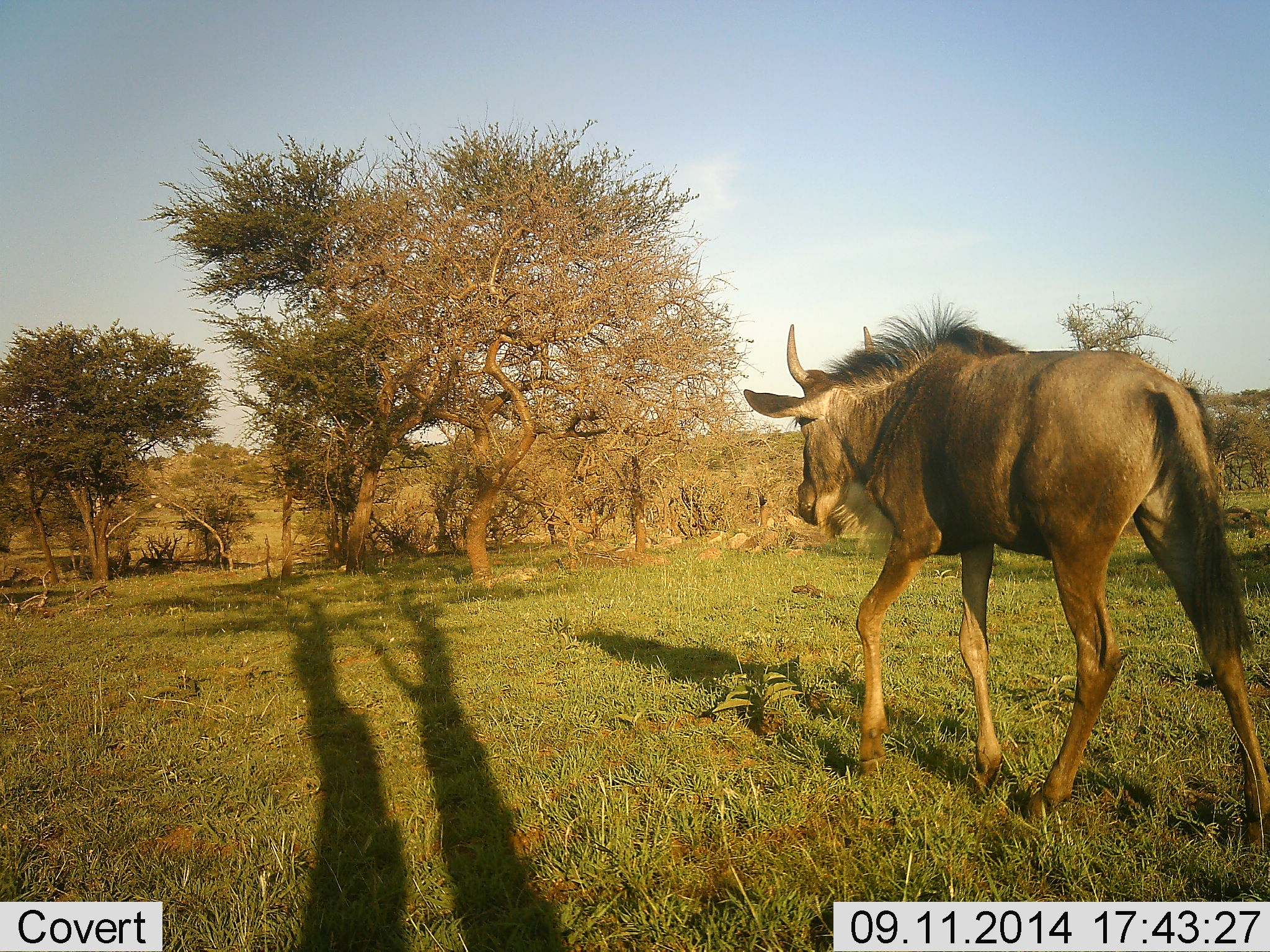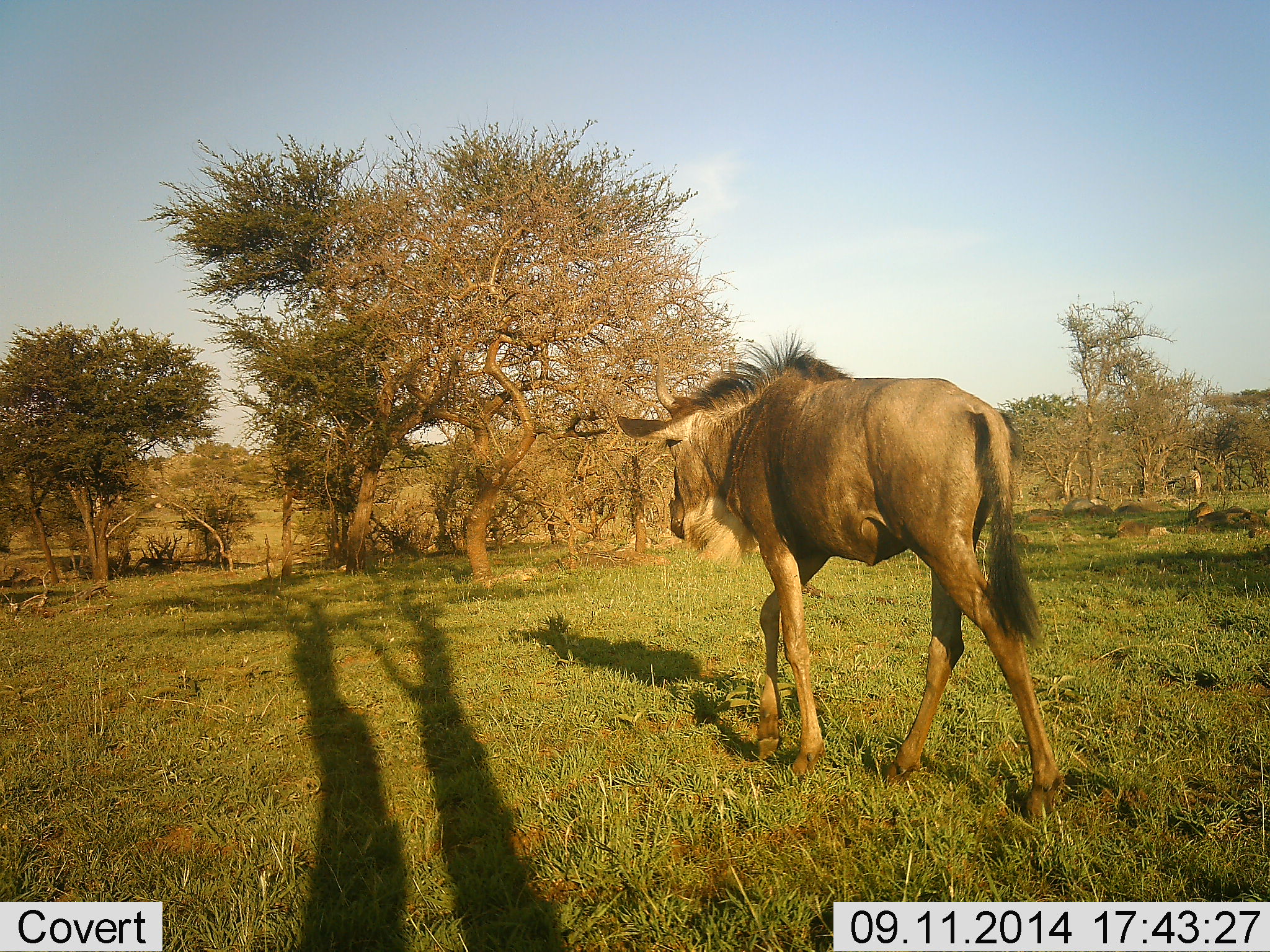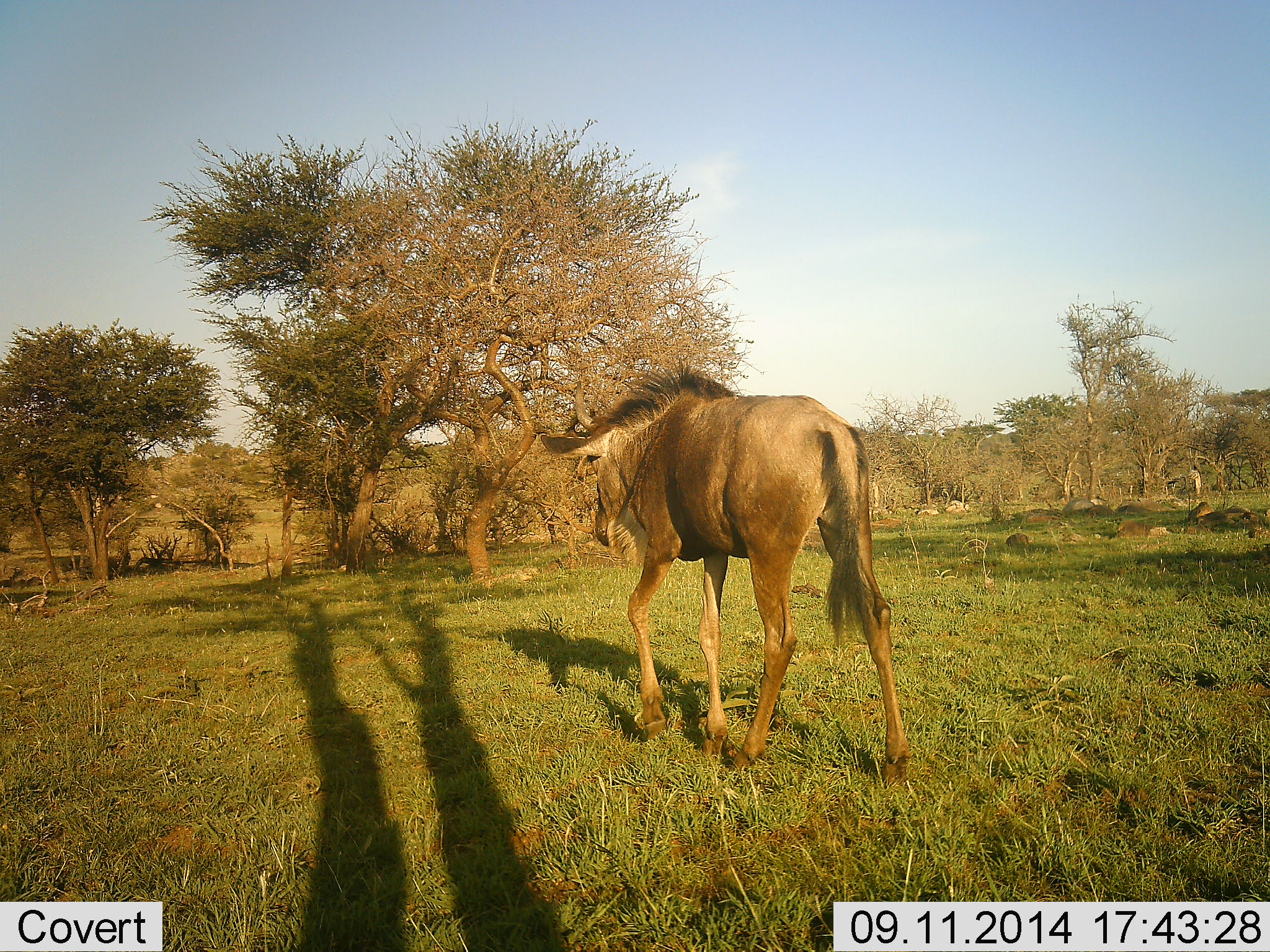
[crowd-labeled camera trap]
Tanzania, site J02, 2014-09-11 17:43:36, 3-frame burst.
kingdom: Animalia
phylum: Chordata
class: Mammalia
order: Artiodactyla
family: Bovidae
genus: Connochaetes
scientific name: Connochaetes taurinus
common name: blue wildebeest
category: wildebeest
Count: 1.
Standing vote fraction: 0%.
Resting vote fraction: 0%.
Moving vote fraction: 100%.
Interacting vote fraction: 0%.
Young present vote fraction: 10%.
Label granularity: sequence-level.